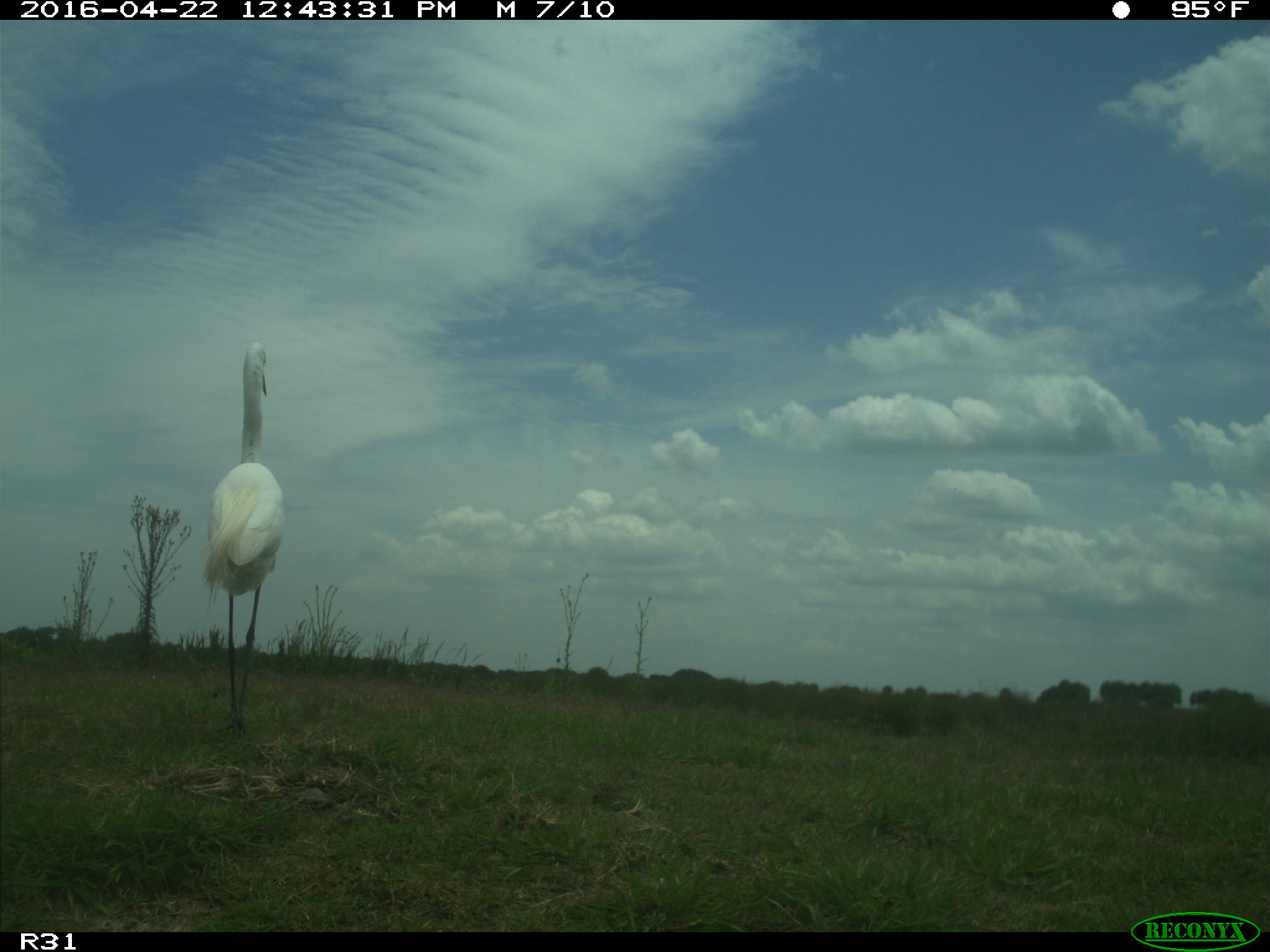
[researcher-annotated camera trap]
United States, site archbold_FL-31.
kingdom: Animalia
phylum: Chordata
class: Aves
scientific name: Aves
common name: birds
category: unidentified bird